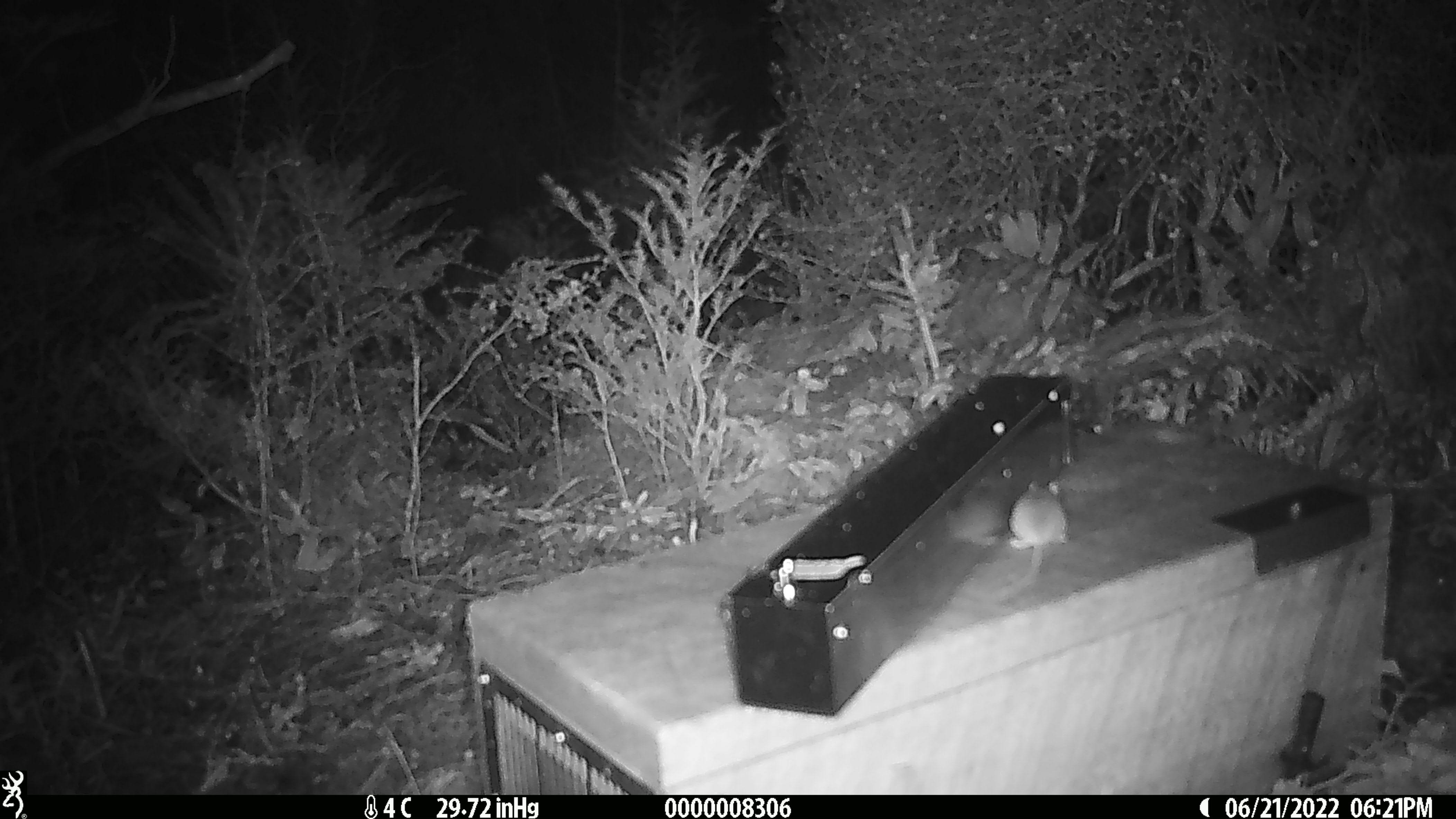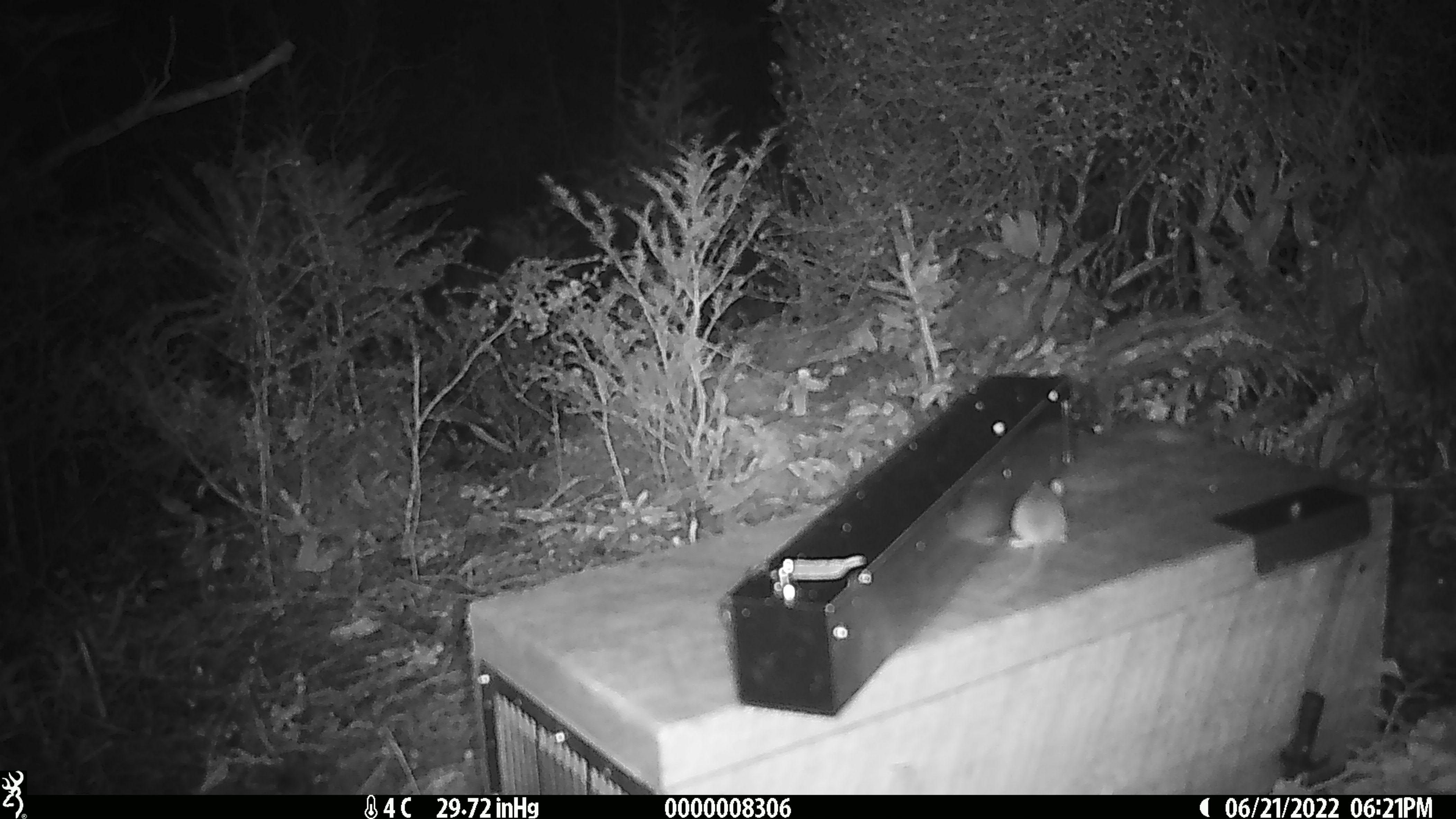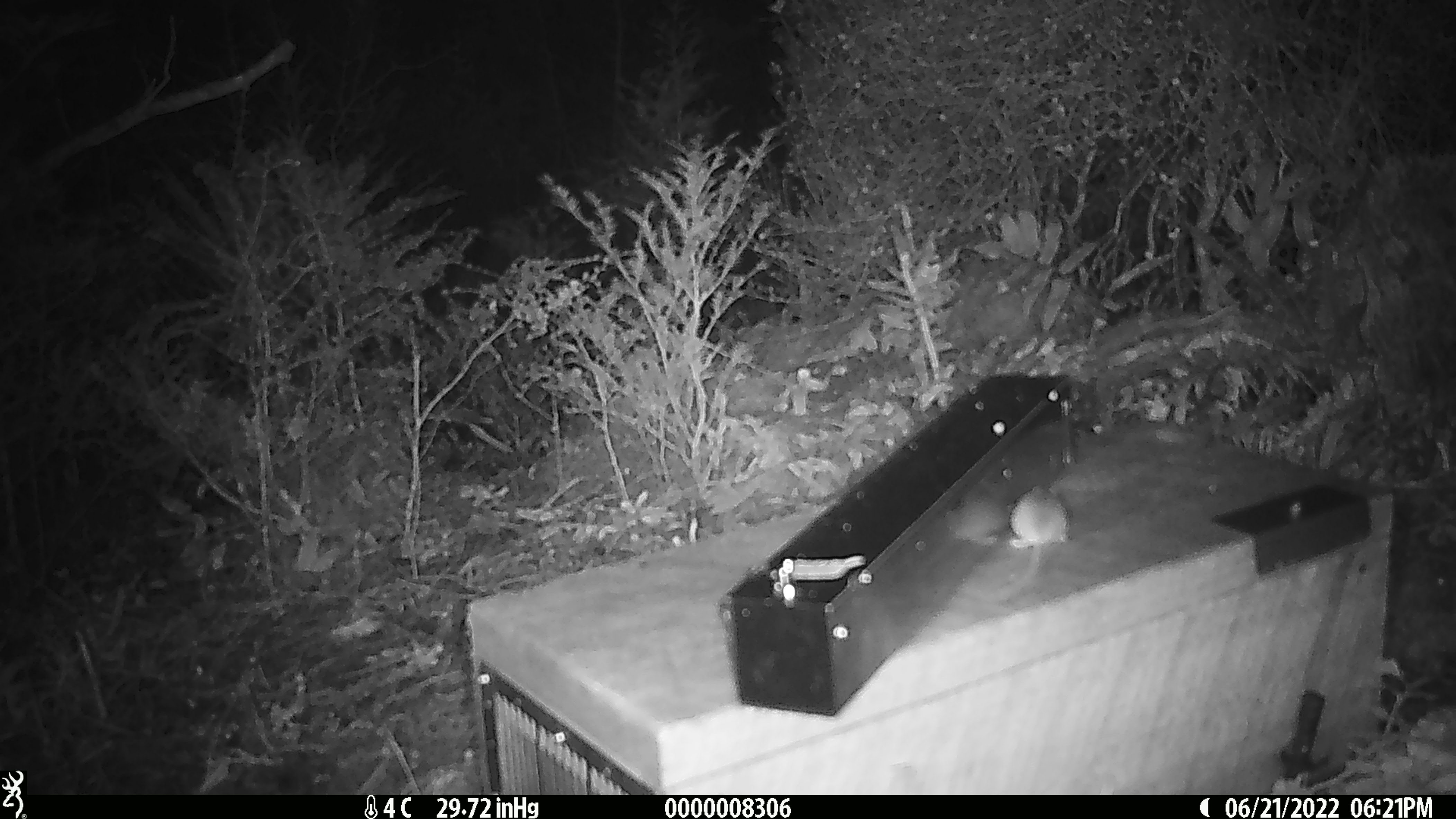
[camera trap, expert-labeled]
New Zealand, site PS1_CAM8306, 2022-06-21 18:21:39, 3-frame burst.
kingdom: Animalia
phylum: Chordata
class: Mammalia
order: Rodentia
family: Muridae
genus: Mus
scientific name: Mus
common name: mouse